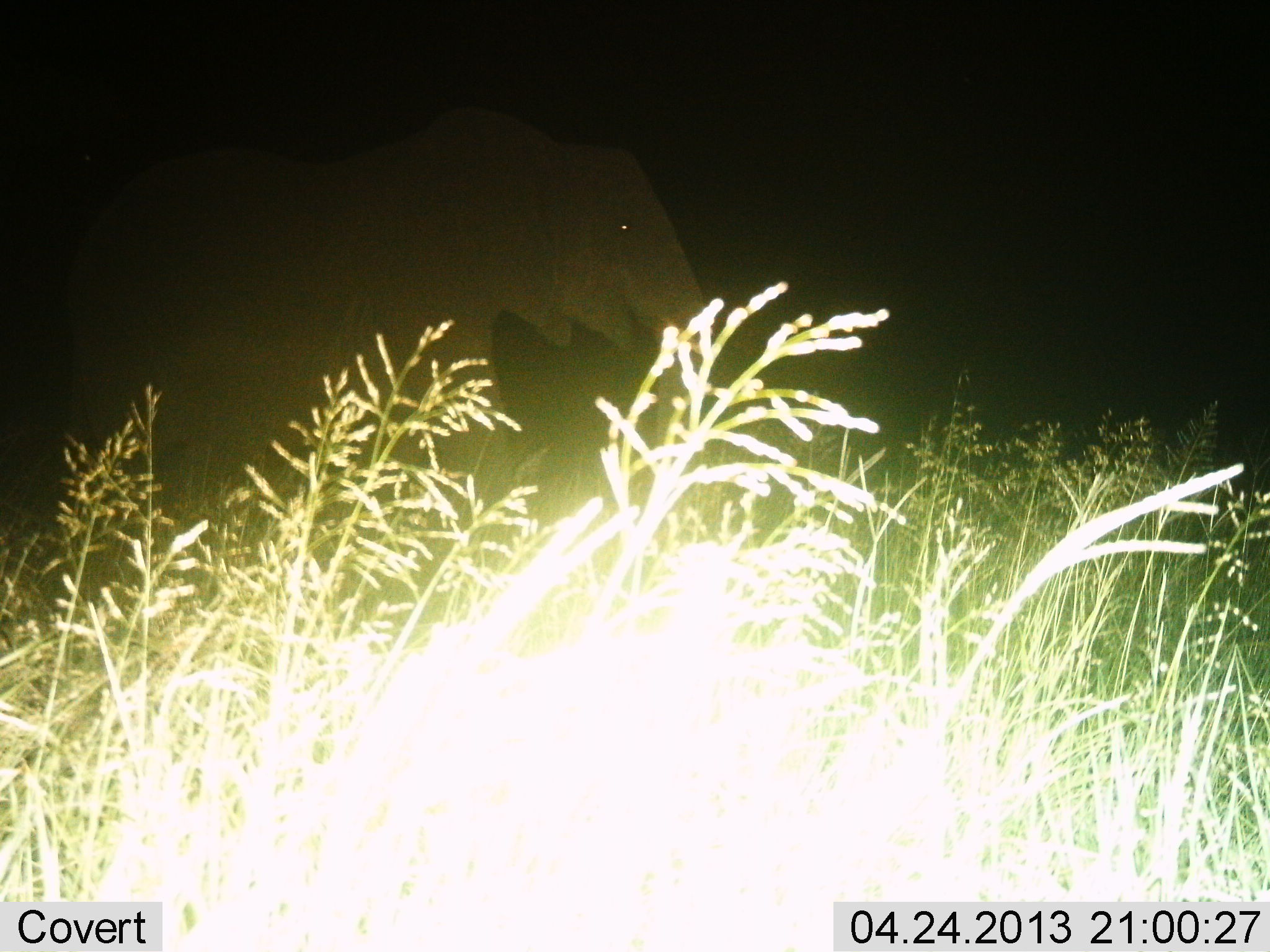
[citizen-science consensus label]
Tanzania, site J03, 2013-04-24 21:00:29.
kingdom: Animalia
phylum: Chordata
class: Mammalia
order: Proboscidea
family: Elephantidae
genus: Loxodonta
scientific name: Loxodonta africana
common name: african bush elephant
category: elephant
Elephant (african bush elephant) (Loxodonta africana), count 1. Behavior (volunteer vote fractions): standing 46%, resting 3%, moving 51%, interacting 0%. Young present (vote fraction): 0%. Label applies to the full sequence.